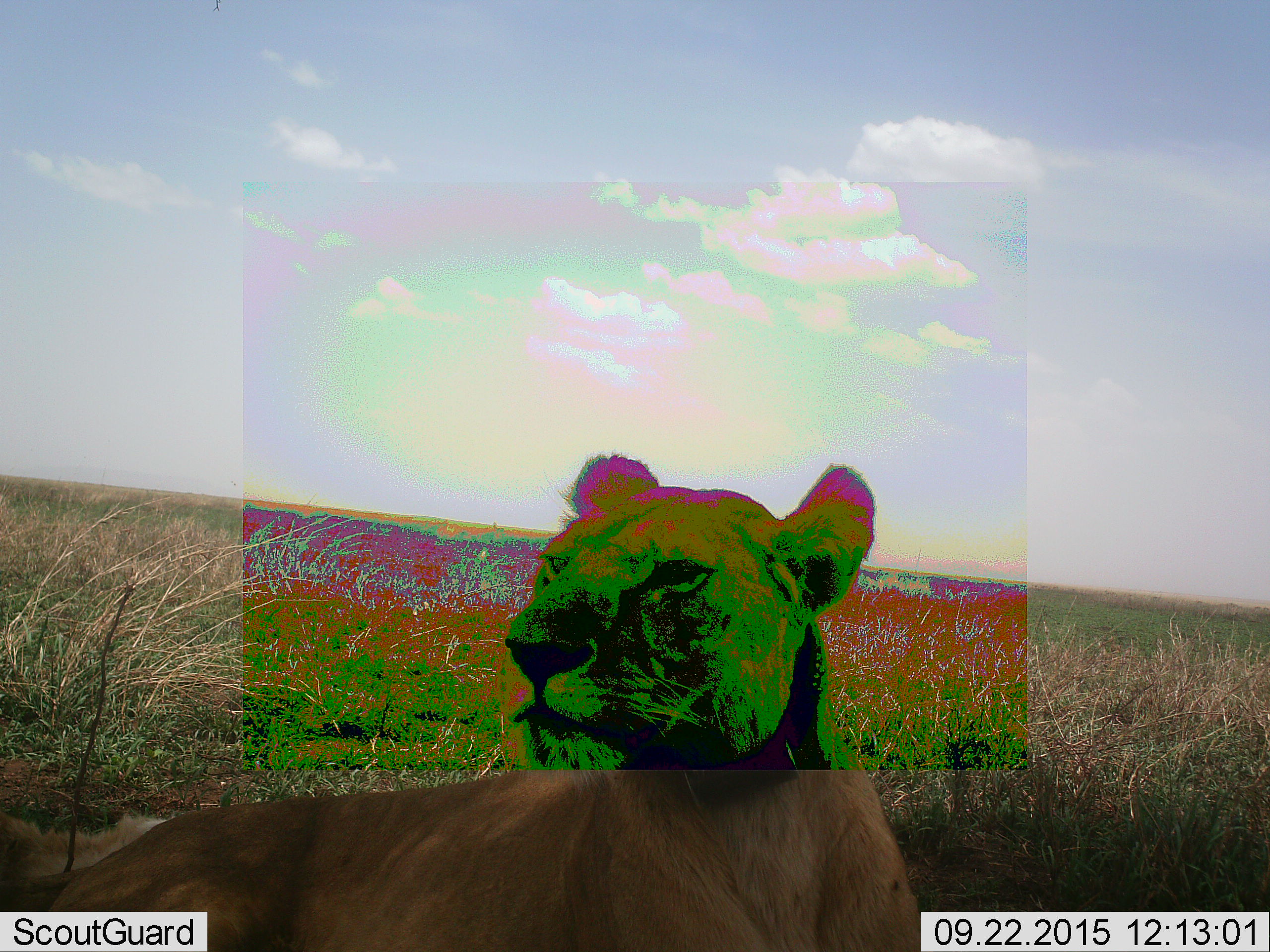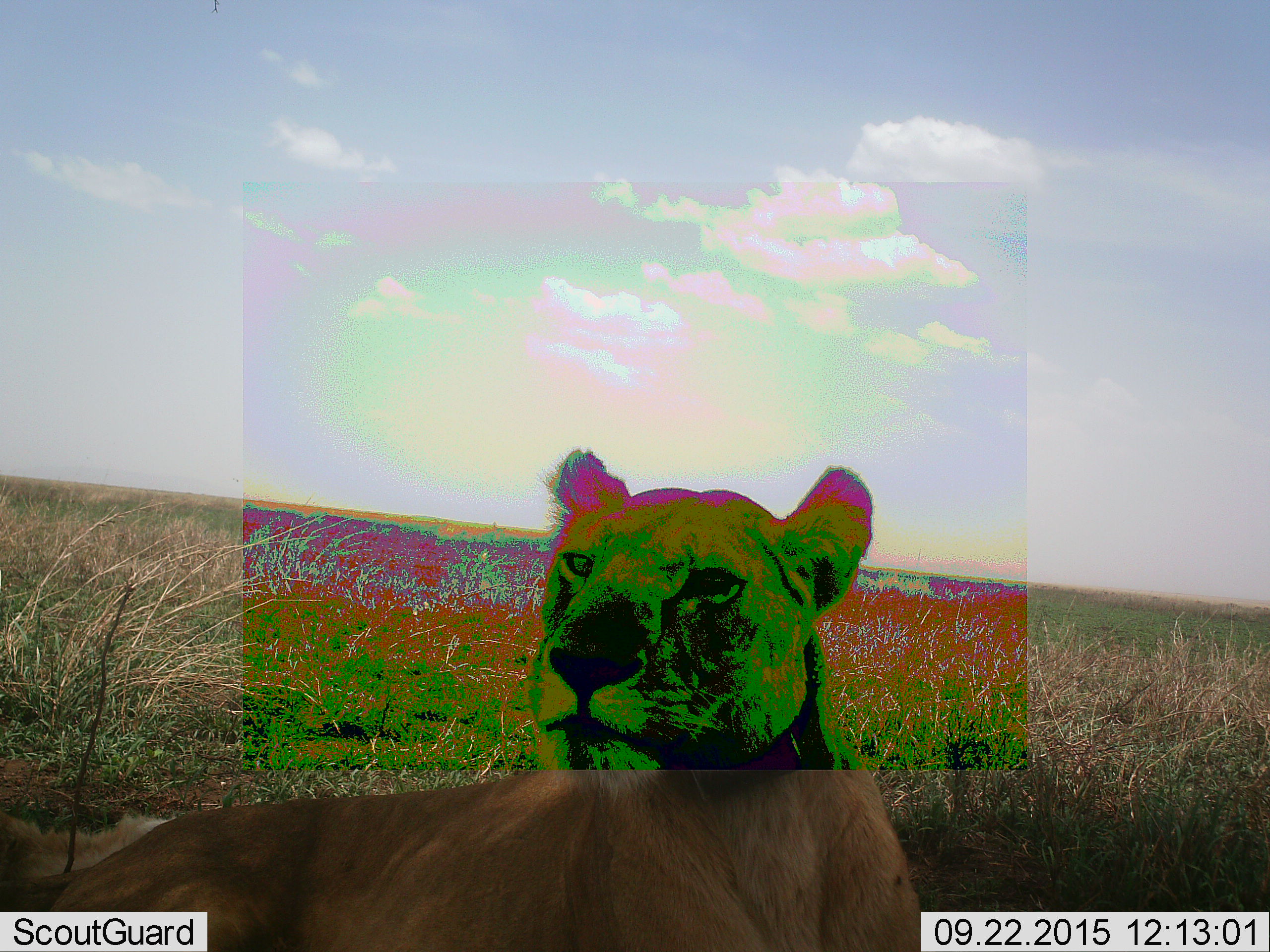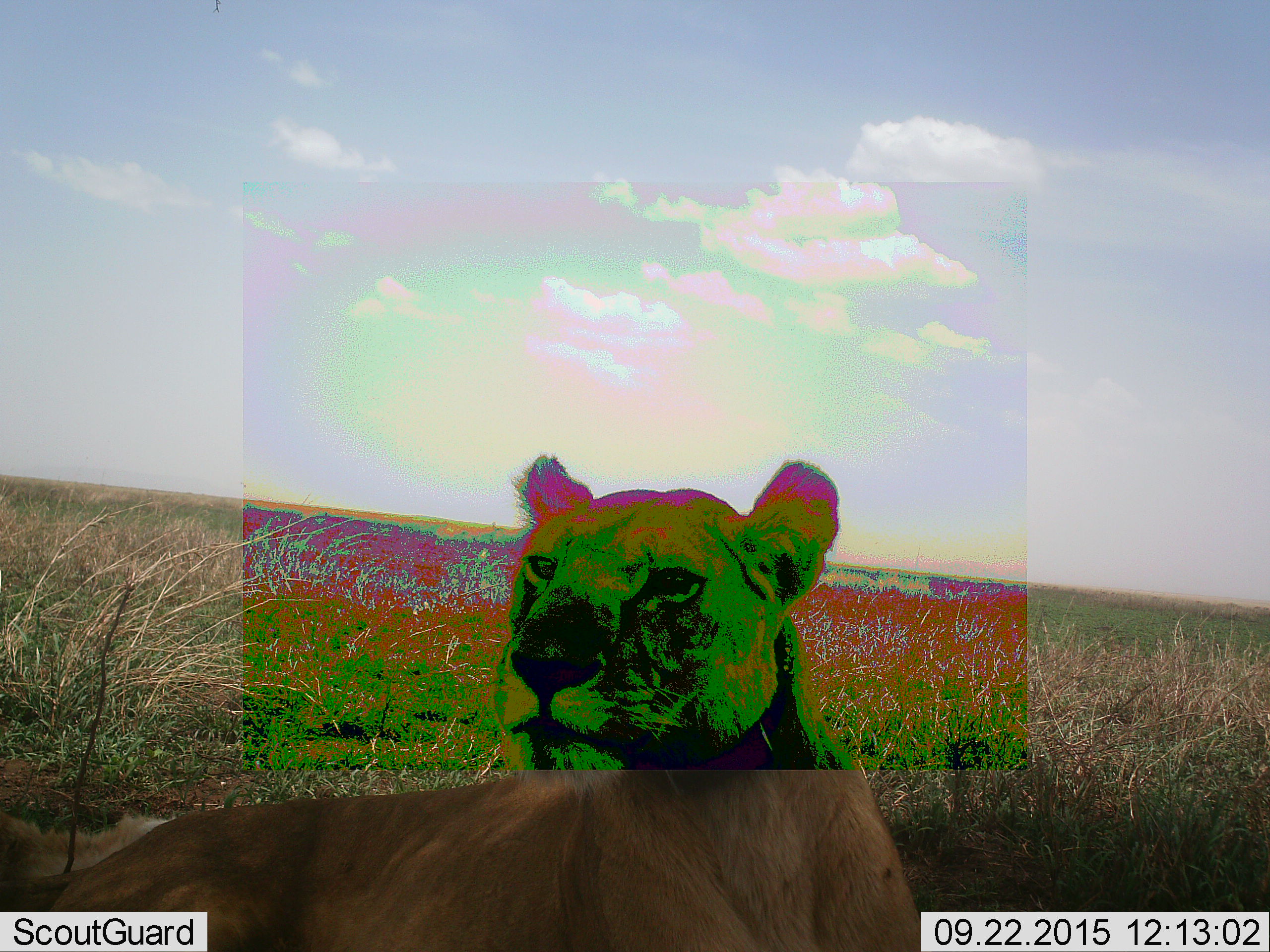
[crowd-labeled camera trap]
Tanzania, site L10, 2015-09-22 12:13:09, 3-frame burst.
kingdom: Animalia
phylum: Chordata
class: Mammalia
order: Carnivora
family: Felidae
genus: Panthera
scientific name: Panthera leo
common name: lion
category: lionfemale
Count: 1.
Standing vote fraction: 10%.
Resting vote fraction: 90%.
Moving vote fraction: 0%.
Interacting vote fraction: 0%.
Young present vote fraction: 0%.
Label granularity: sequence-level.